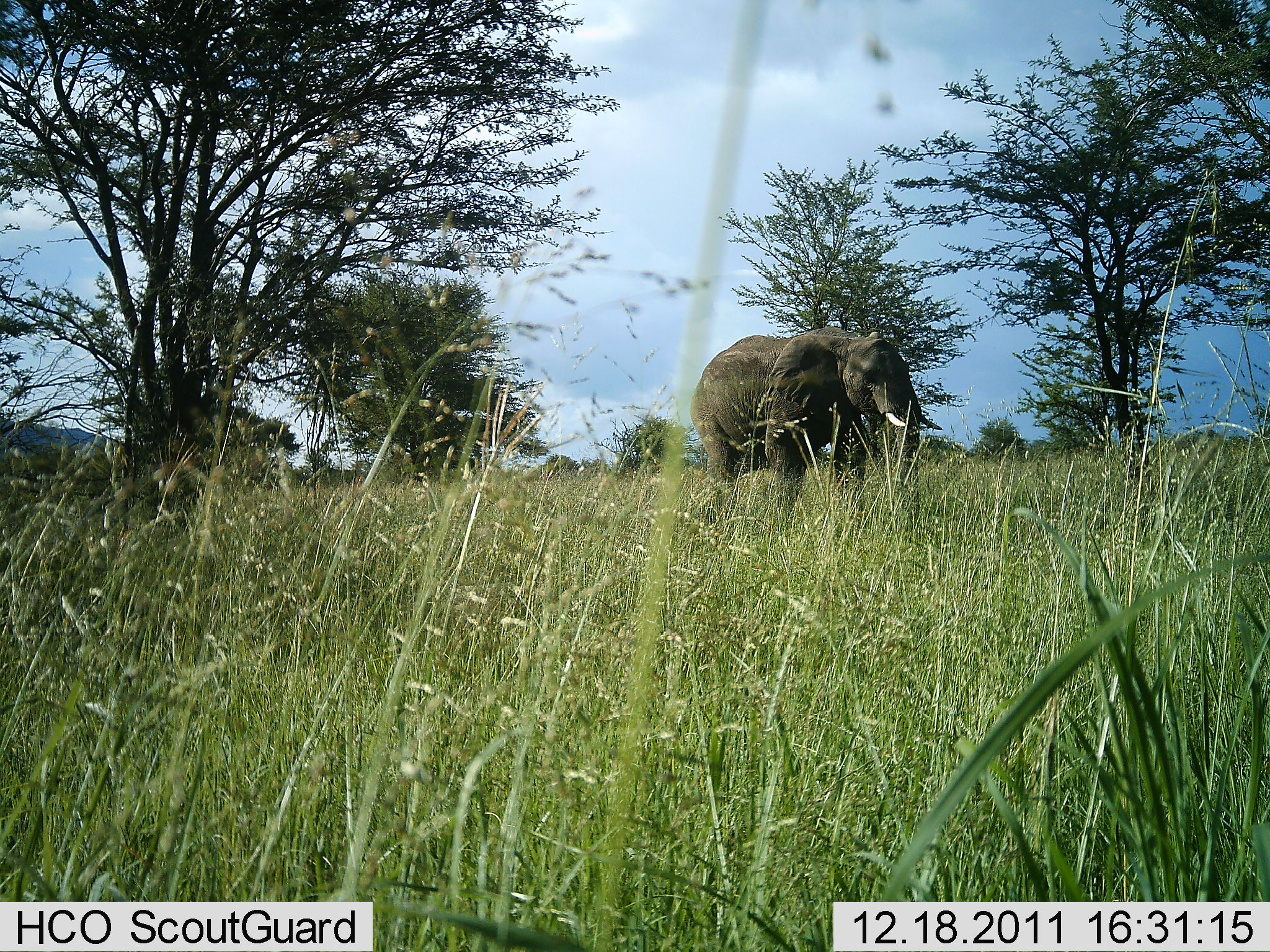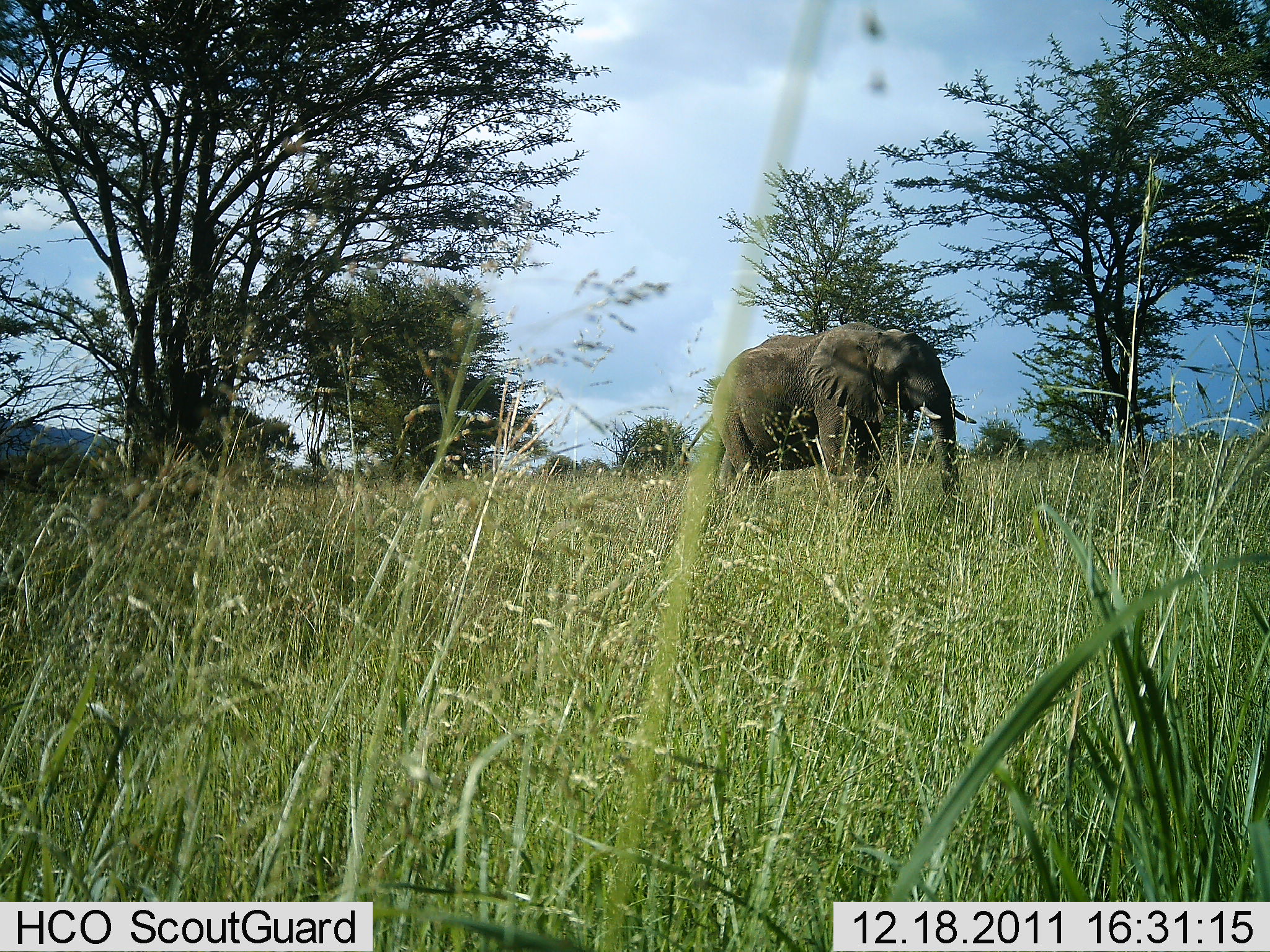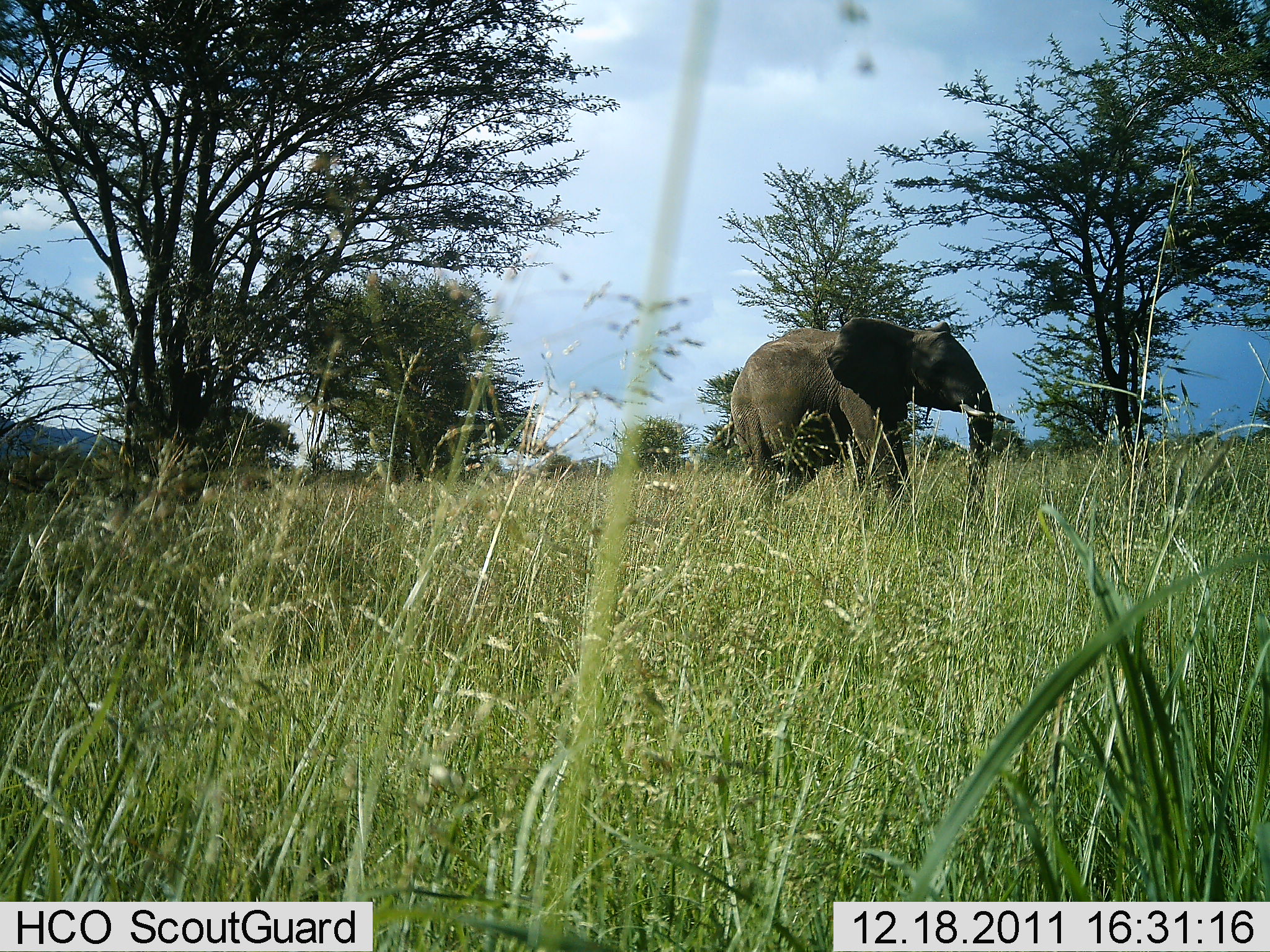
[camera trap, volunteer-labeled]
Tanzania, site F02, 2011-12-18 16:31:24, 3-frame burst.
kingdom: Animalia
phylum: Chordata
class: Mammalia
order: Proboscidea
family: Elephantidae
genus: Loxodonta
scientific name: Loxodonta africana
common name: african bush elephant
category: elephant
Elephant (african bush elephant) (Loxodonta africana), count 1. Behavior (volunteer vote fractions): standing 0%, resting 0%, moving 100%, interacting 0%. Young present (vote fraction): 0%. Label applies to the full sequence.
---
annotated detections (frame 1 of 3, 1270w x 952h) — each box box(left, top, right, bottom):
animal: box(688, 324, 943, 539)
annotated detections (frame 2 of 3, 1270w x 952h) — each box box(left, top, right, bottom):
animal: box(676, 321, 979, 546)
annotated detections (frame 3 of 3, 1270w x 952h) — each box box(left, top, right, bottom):
animal: box(721, 315, 1016, 530)